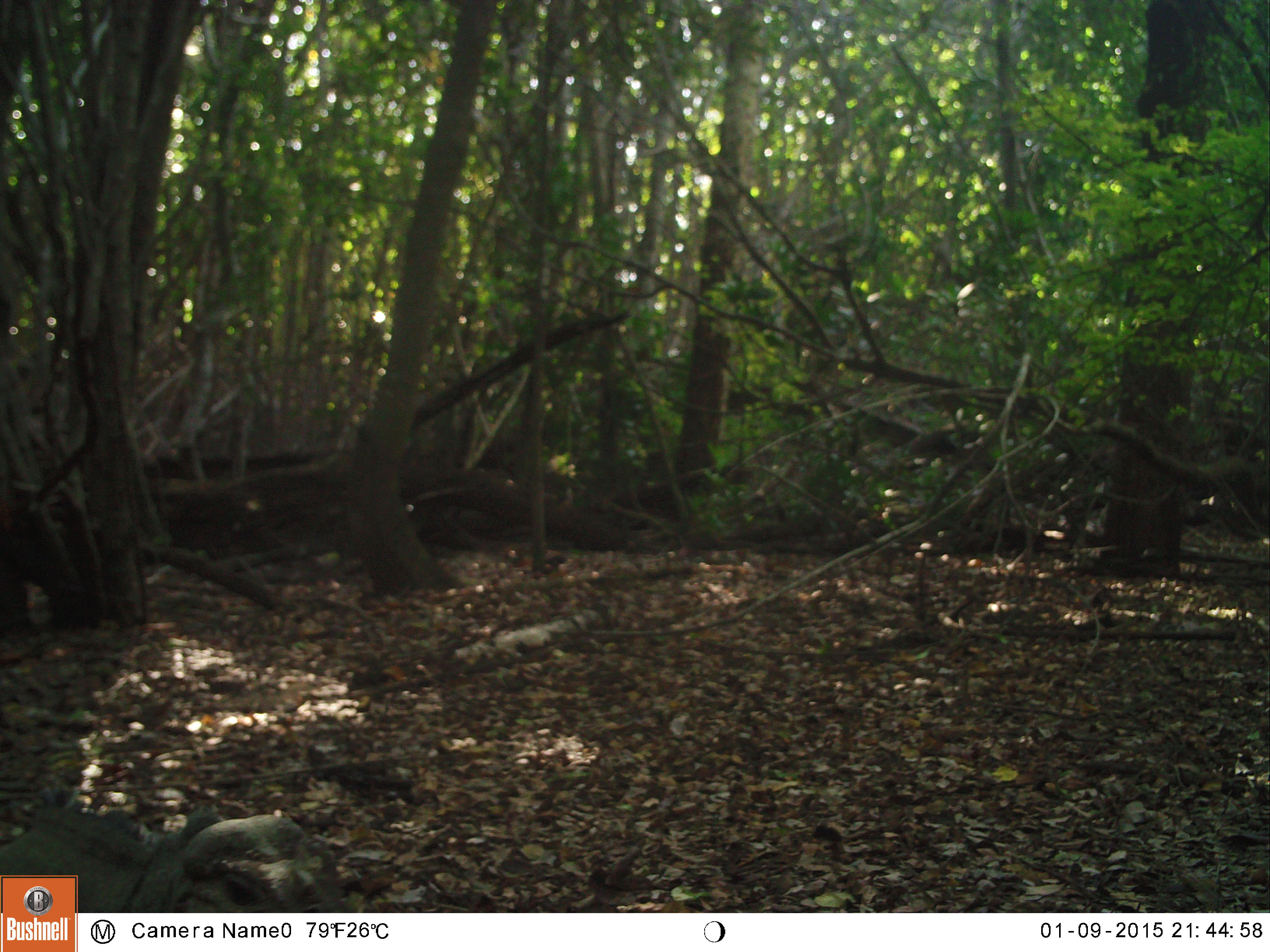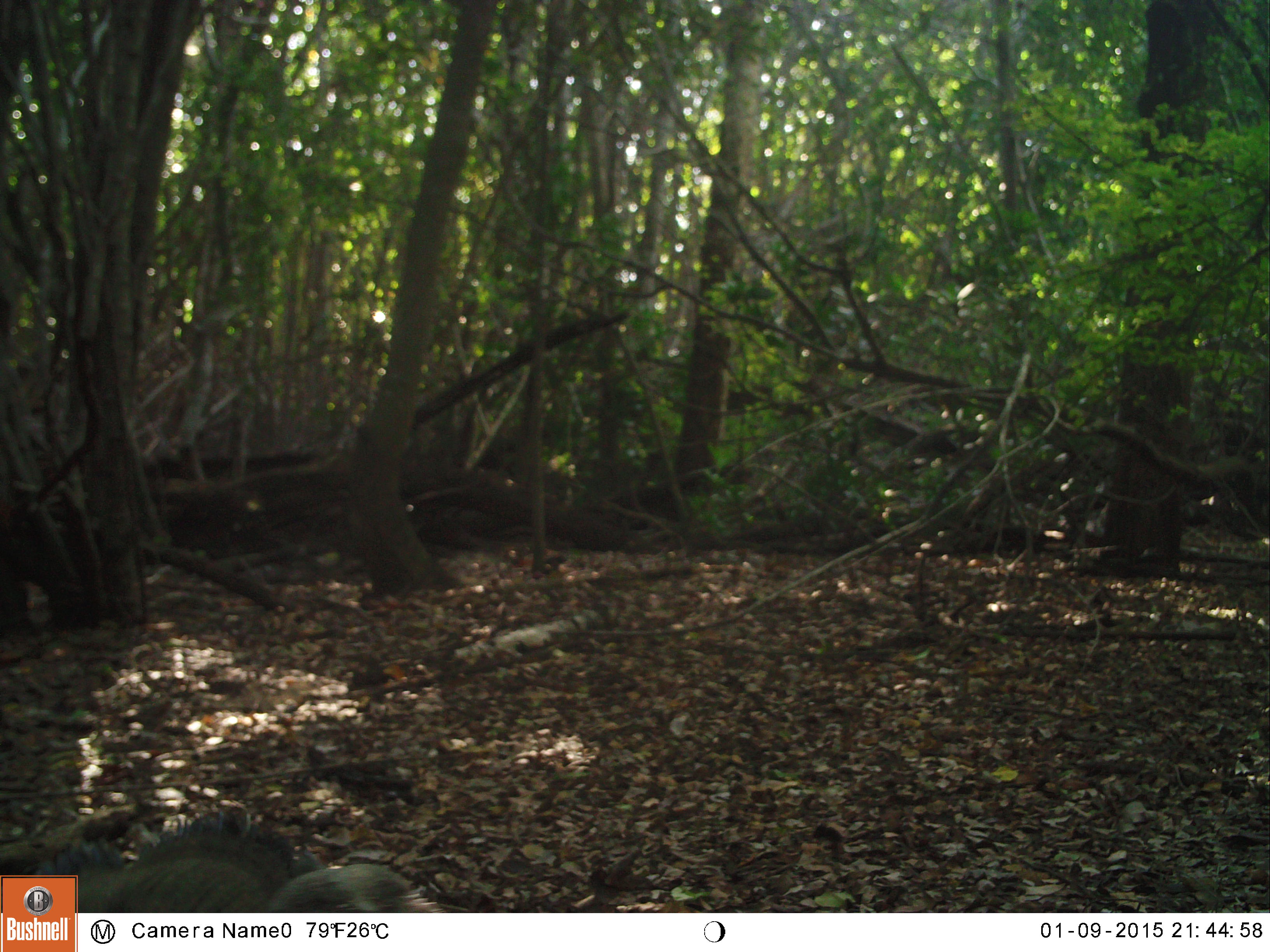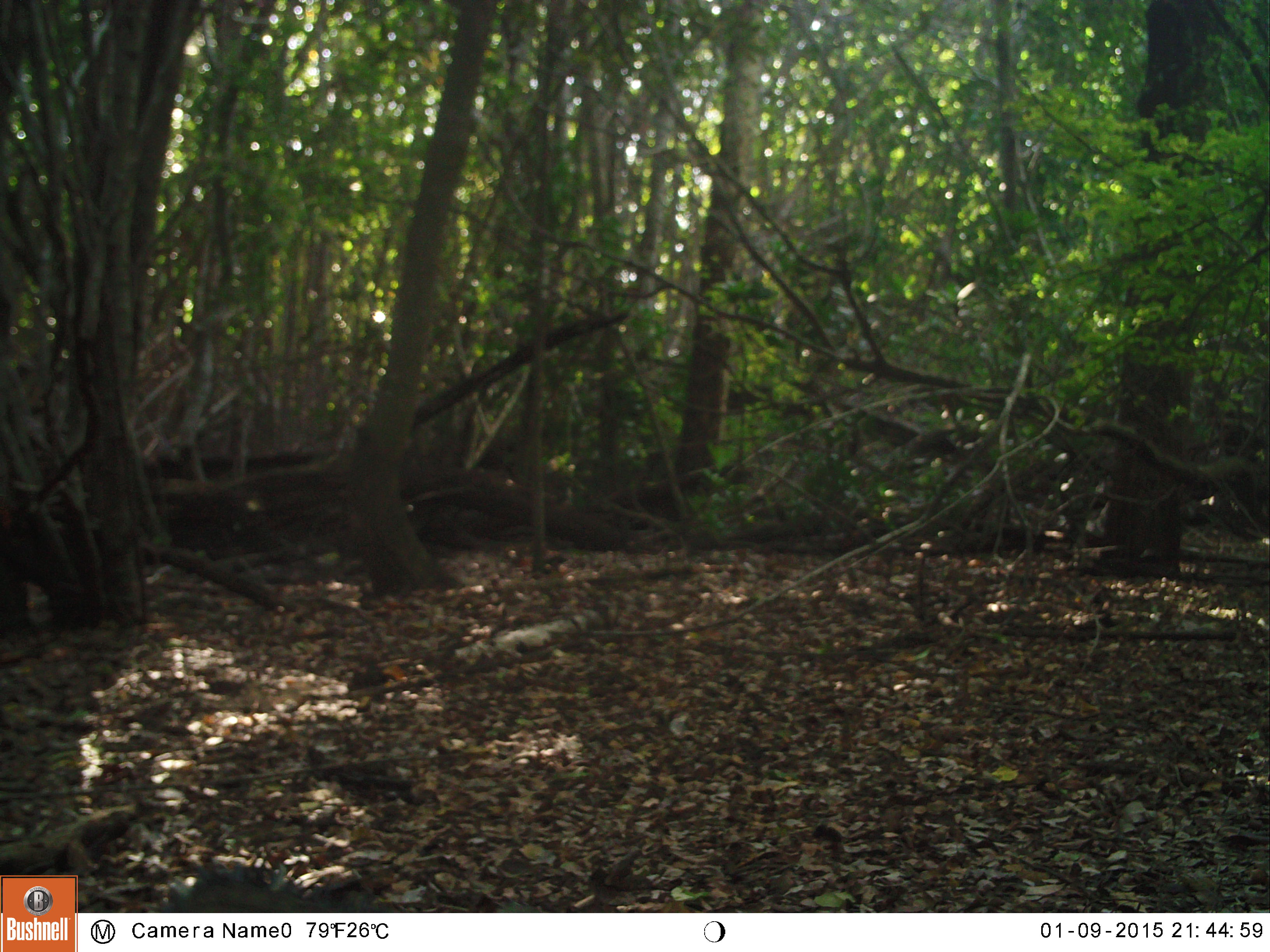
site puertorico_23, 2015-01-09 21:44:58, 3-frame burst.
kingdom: Animalia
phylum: Chordata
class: Reptilia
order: Squamata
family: Iguanidae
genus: Iguana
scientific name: Iguana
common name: typical iguanas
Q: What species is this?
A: Iguana (typical iguanas).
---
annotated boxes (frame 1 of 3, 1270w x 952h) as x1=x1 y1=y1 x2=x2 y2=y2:
iguana: x1=80 y1=805 x2=338 y2=914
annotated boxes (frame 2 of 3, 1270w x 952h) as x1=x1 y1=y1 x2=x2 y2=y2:
iguana: x1=63 y1=818 x2=425 y2=915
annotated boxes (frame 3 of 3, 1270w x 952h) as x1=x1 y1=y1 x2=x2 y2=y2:
iguana: x1=163 y1=867 x2=365 y2=911